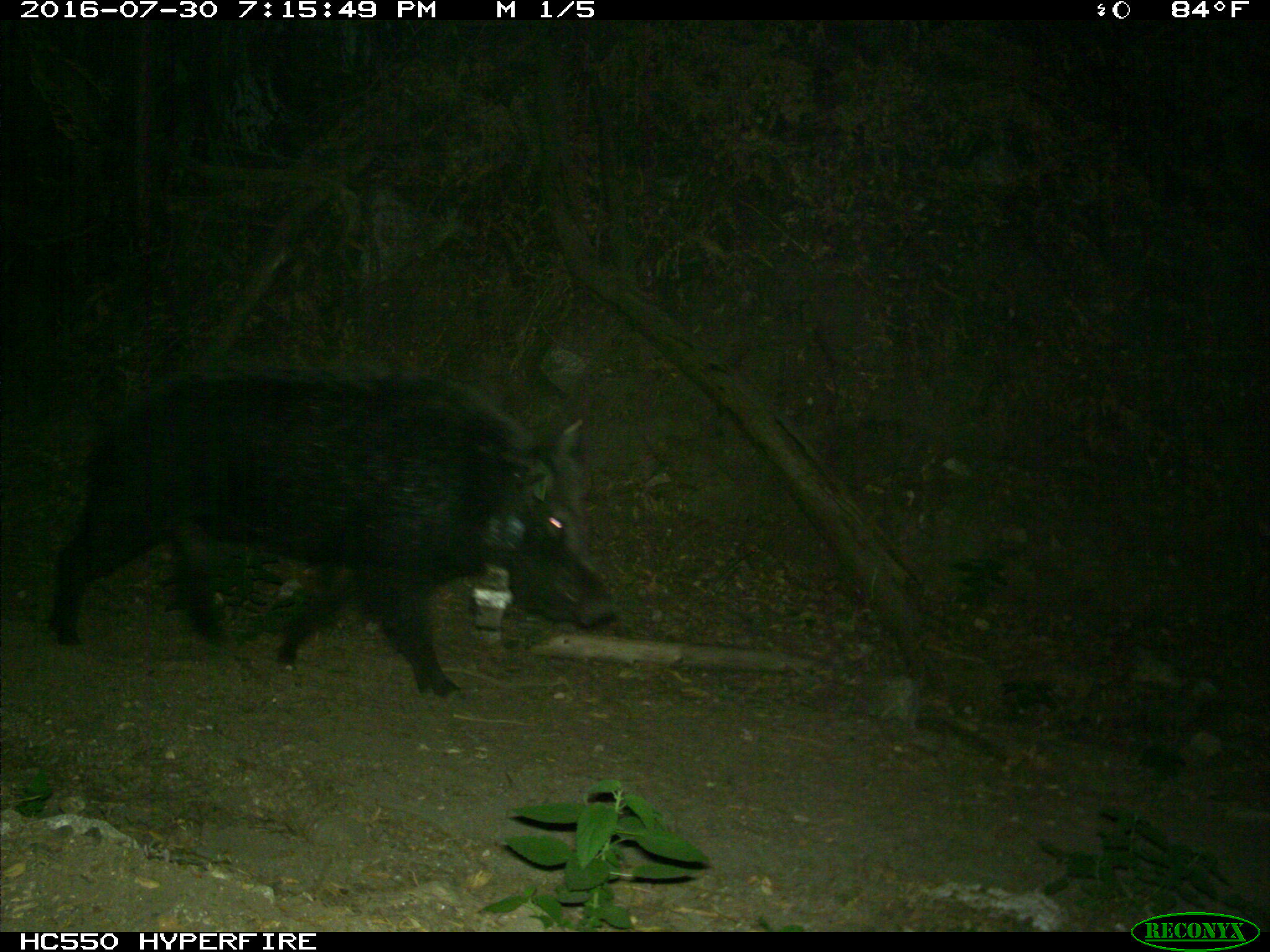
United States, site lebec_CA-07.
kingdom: Animalia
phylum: Chordata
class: Mammalia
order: Artiodactyla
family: Suidae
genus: Sus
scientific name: Sus scrofa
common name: wild boar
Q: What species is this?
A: Sus scrofa (wild boar).